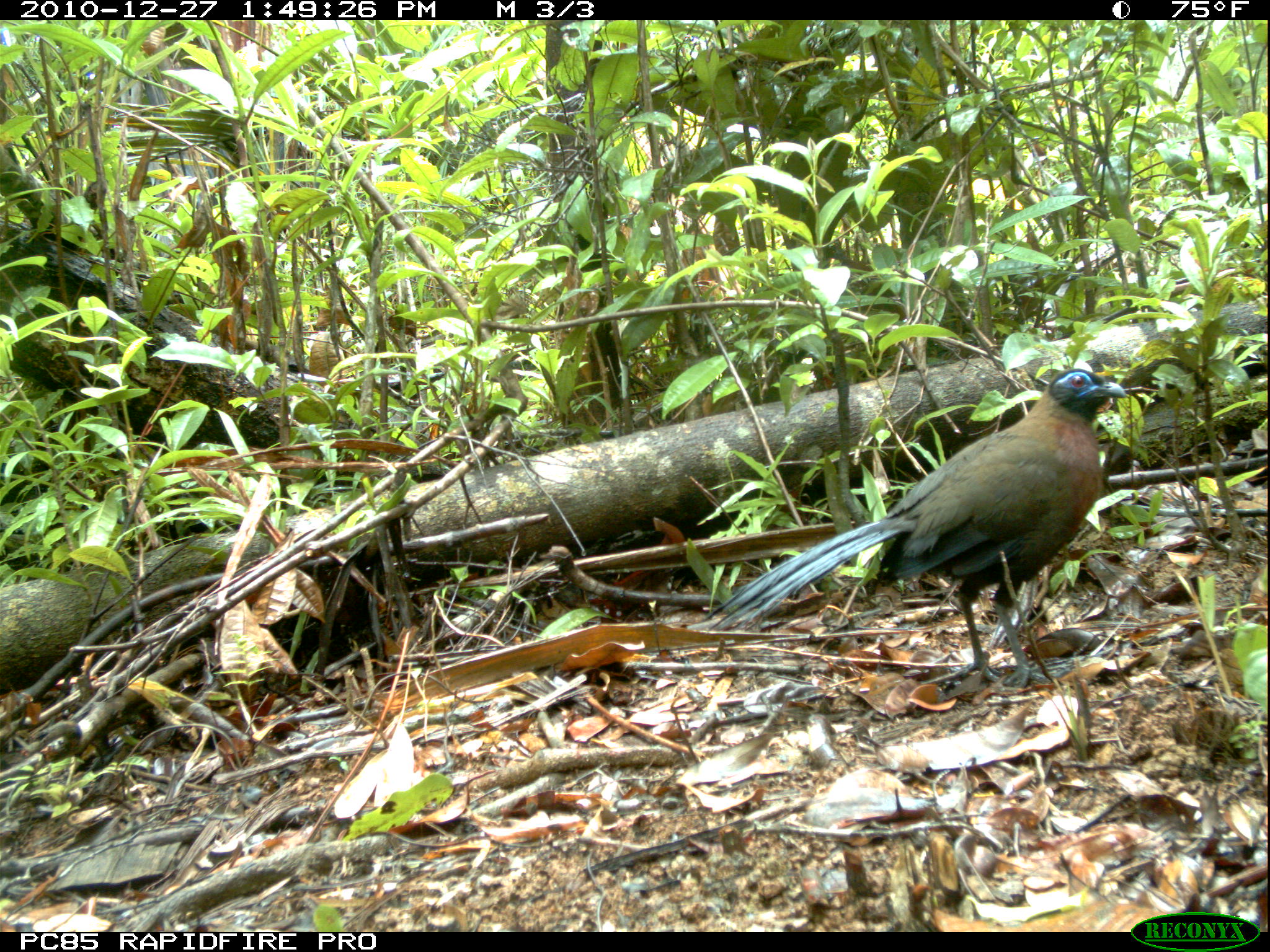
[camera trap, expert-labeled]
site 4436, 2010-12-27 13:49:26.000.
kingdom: Animalia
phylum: Chordata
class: Aves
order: Cuculiformes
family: Cuculidae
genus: Coua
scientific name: Coua serriana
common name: red-breasted coua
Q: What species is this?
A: Coua serriana (red-breasted coua).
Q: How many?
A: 1.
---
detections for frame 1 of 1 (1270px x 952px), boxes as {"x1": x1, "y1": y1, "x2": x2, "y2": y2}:
coua serriana: {"x1": 696, "y1": 365, "x2": 1126, "y2": 692}